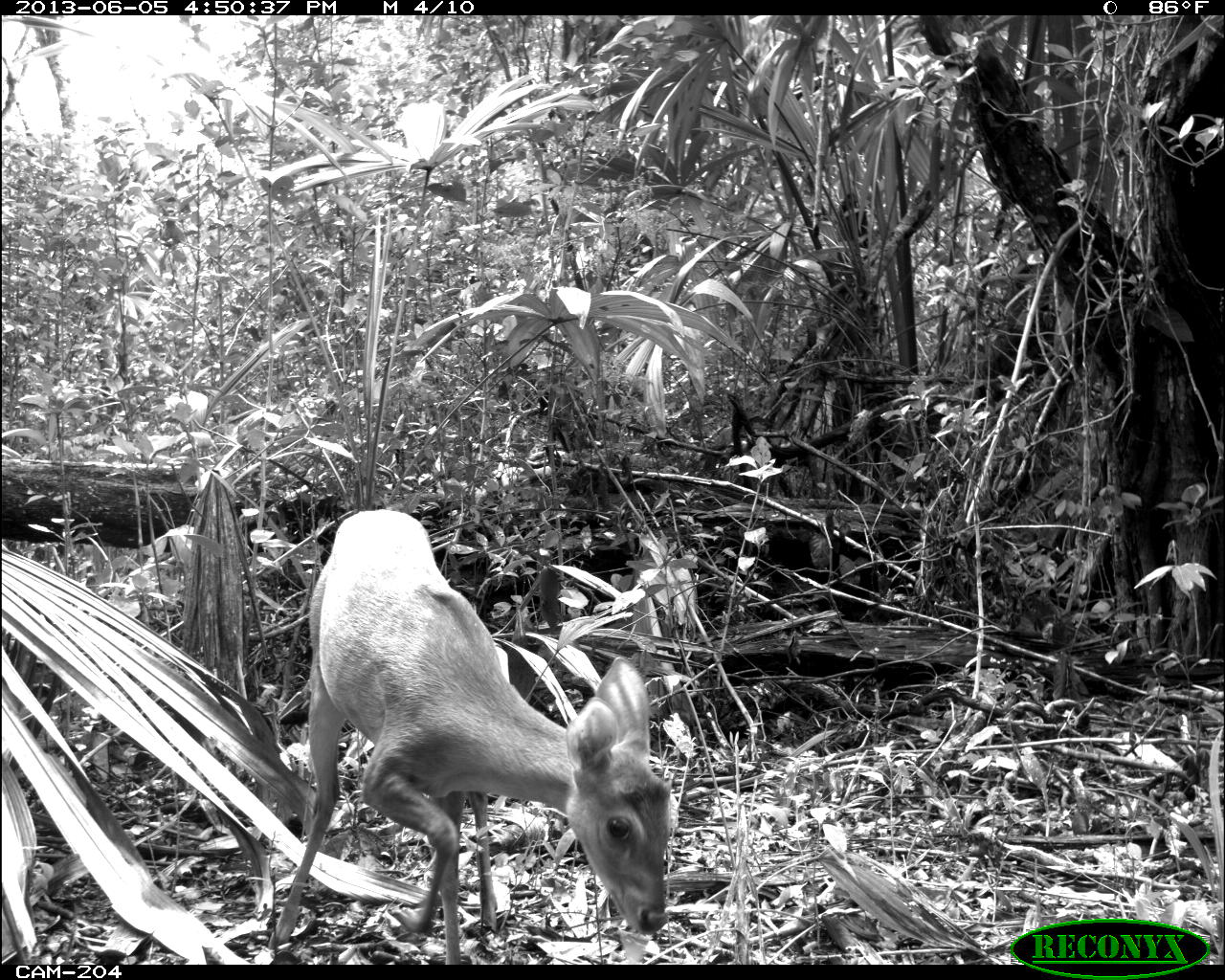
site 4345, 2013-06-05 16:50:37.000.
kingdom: Animalia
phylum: Chordata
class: Mammalia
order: Artiodactyla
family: Cervidae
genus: Odocoileus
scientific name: Odocoileus pandora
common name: yucatán brown brocket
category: mazama pandora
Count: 1.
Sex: female.